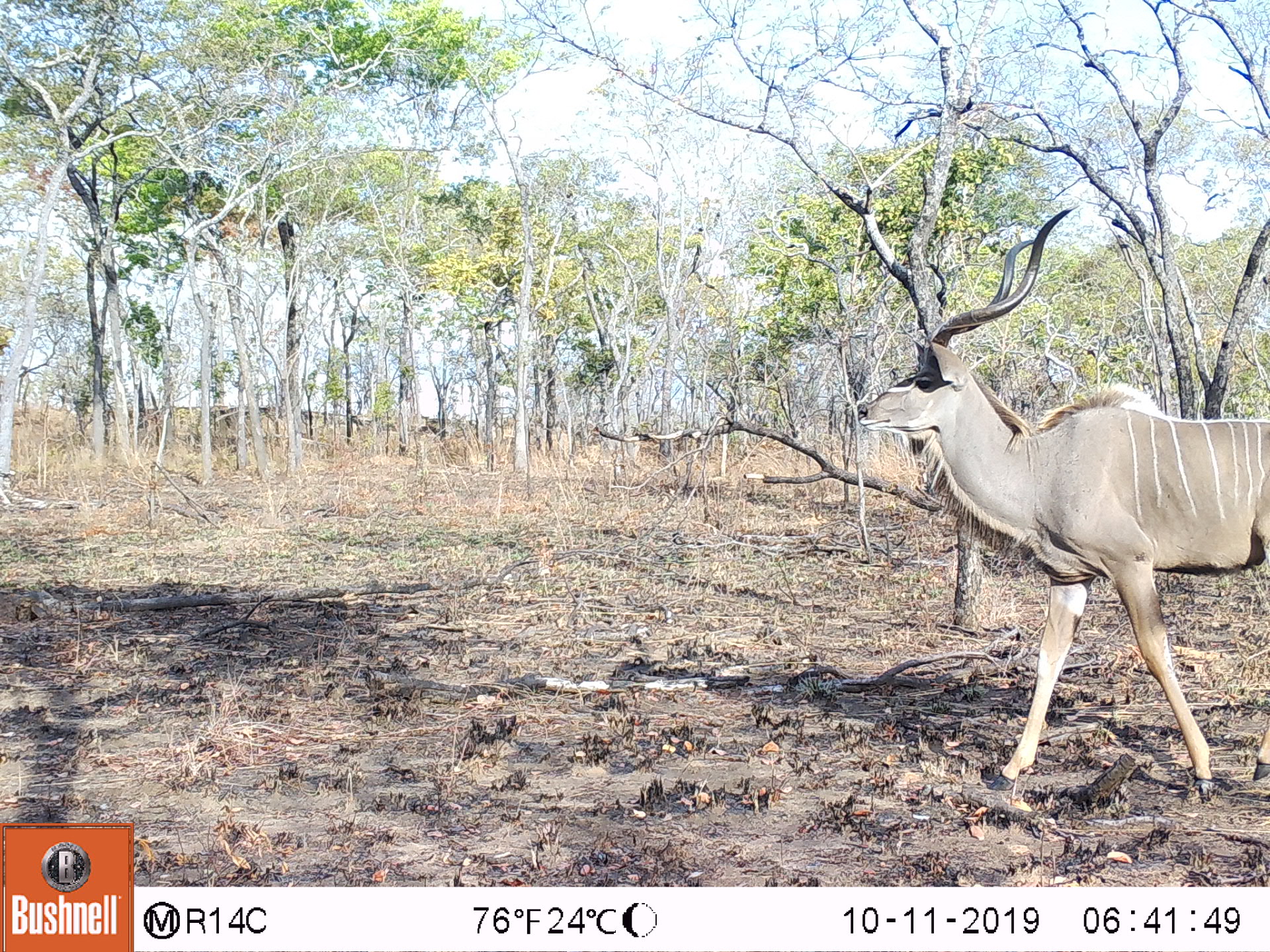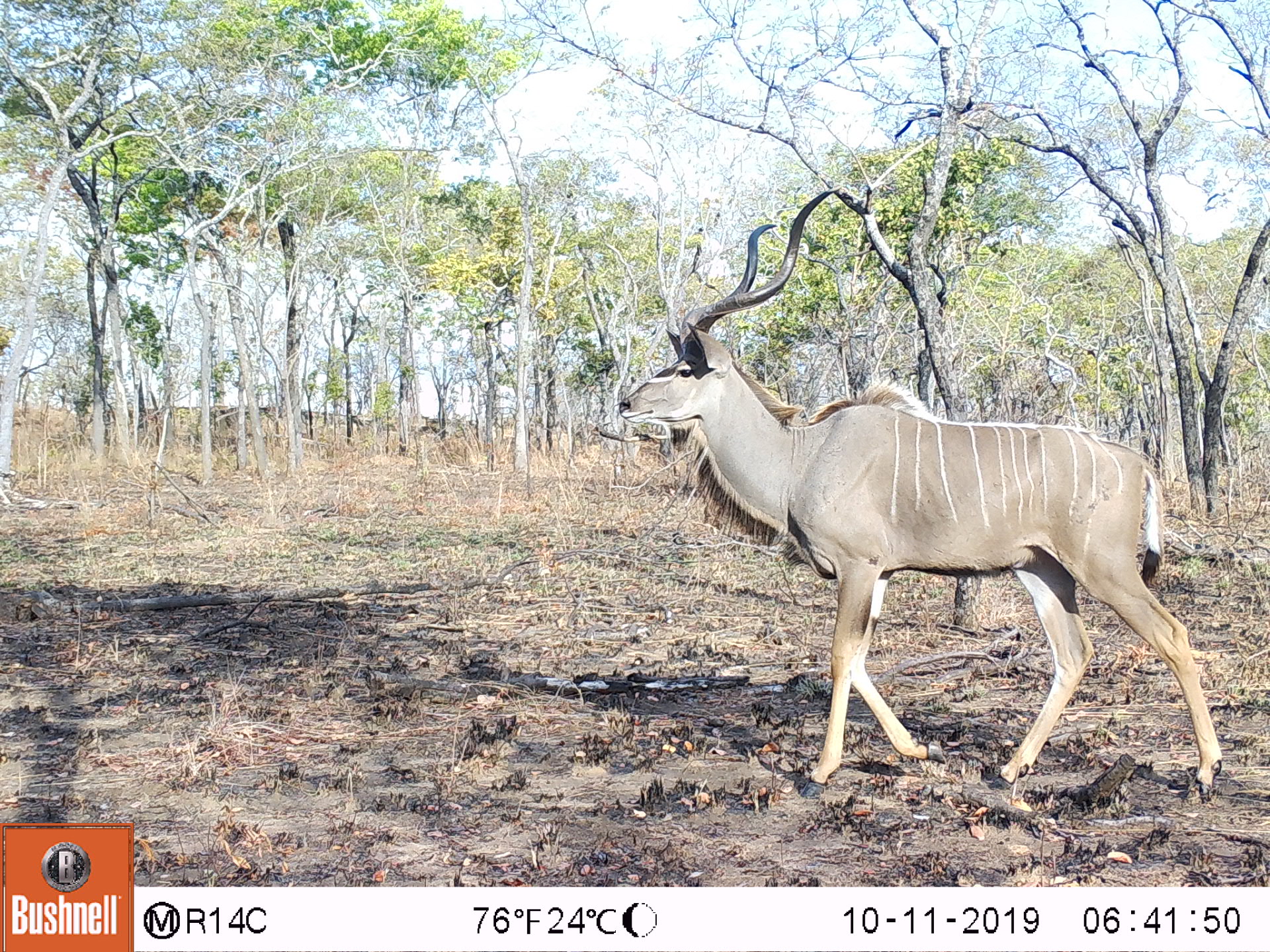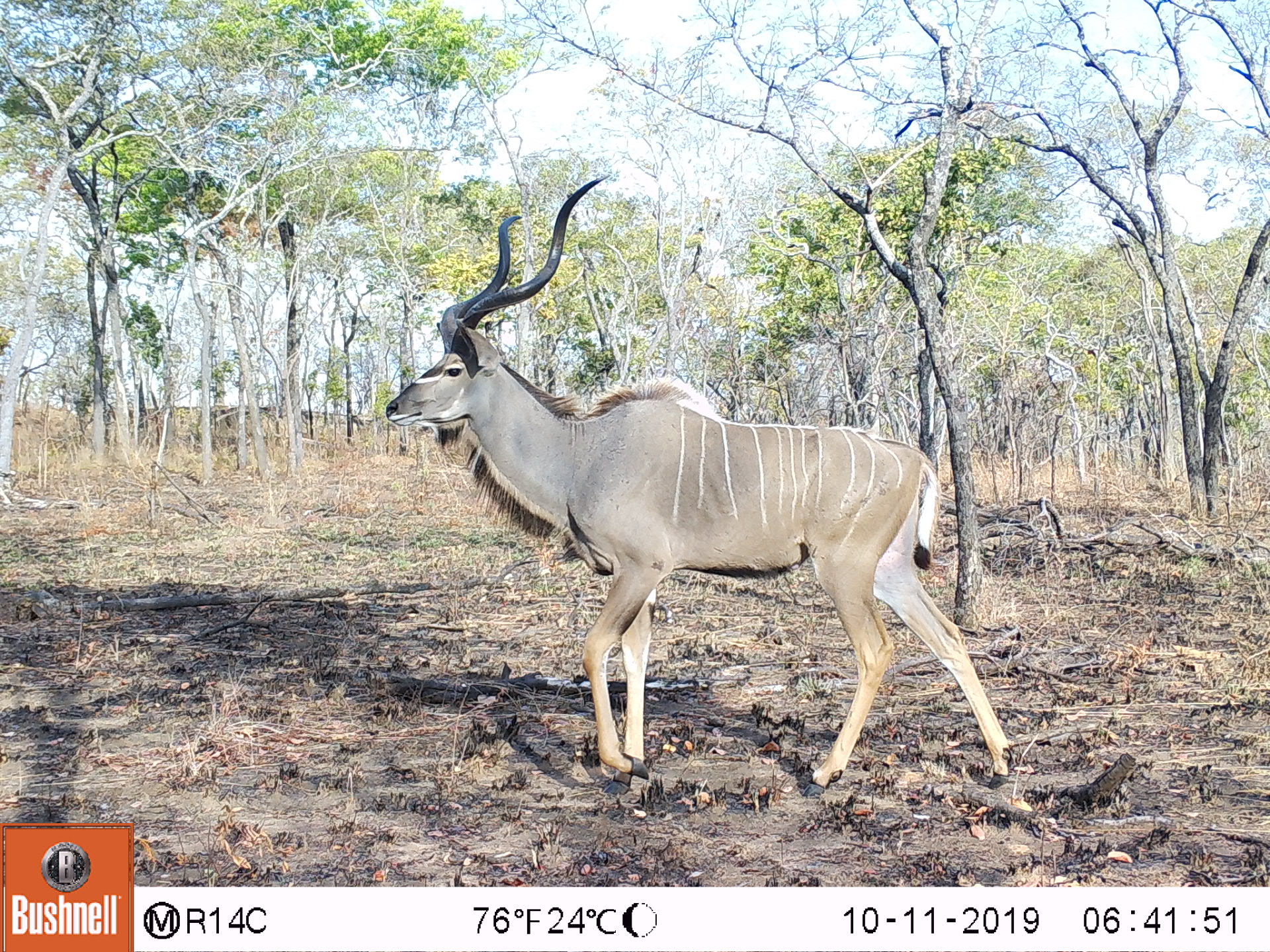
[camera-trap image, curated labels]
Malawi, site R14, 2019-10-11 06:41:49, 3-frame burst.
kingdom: Animalia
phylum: Chordata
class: Mammalia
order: Artiodactyla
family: Bovidae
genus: Tragelaphus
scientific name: Tragelaphus strepsiceros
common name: greater kudu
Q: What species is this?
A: Greater kudu (Tragelaphus strepsiceros).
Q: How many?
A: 1.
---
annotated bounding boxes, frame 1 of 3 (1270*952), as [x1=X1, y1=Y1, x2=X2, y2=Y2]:
greater kudu: [x1=851, y1=207, x2=1268, y2=808]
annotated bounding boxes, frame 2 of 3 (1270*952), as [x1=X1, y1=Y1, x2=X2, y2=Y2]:
greater kudu: [x1=607, y1=180, x2=1236, y2=816]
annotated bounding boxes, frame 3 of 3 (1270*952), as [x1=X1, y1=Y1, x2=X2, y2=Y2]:
greater kudu: [x1=379, y1=173, x2=1027, y2=782]